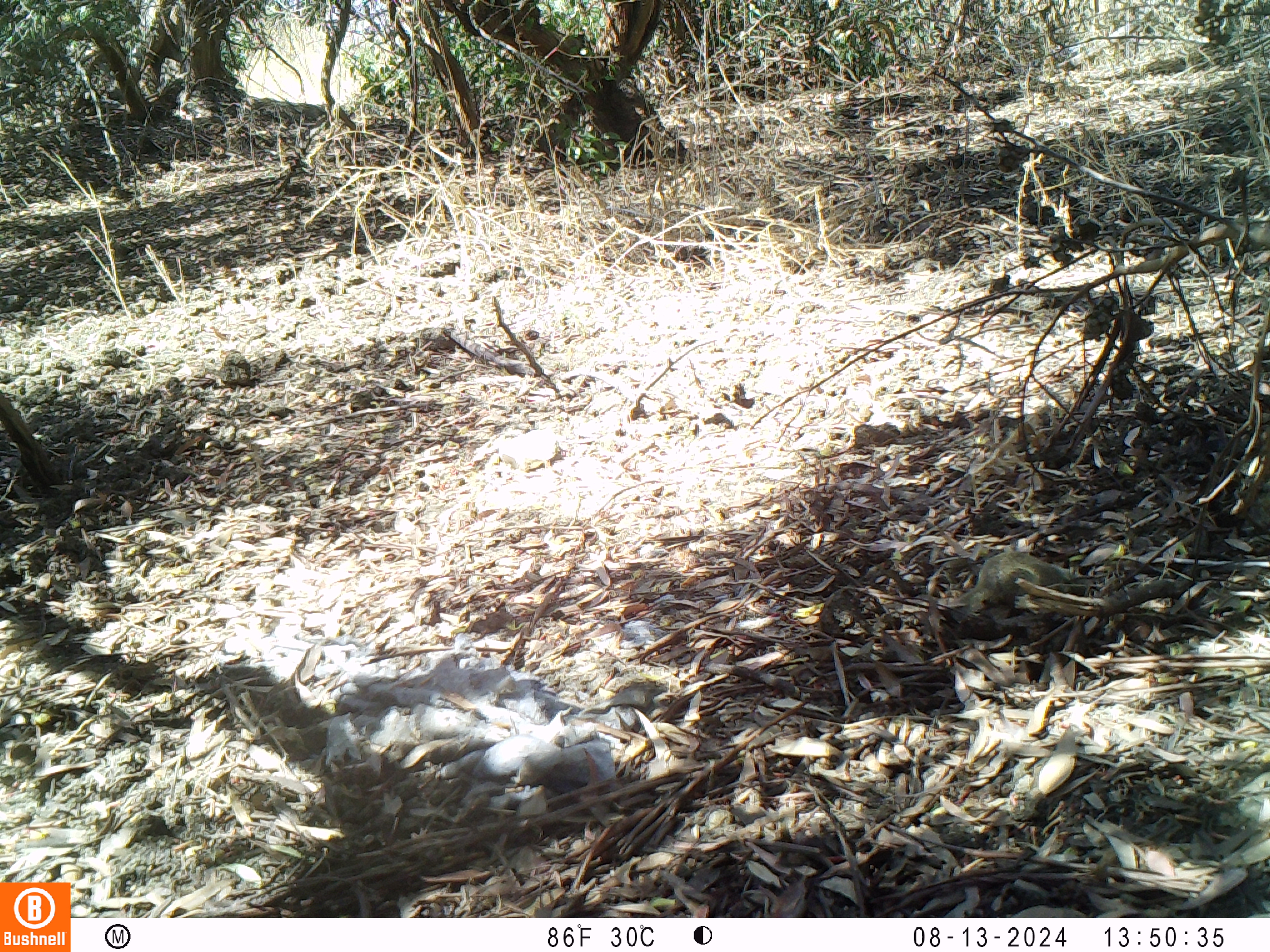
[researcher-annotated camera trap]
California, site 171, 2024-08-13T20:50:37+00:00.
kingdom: Animalia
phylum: Chordata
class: Mammalia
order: Rodentia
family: Sciuridae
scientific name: Sciuridae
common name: squirrel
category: unknown squirrel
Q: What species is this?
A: Unknown squirrel (squirrel) (Sciuridae).